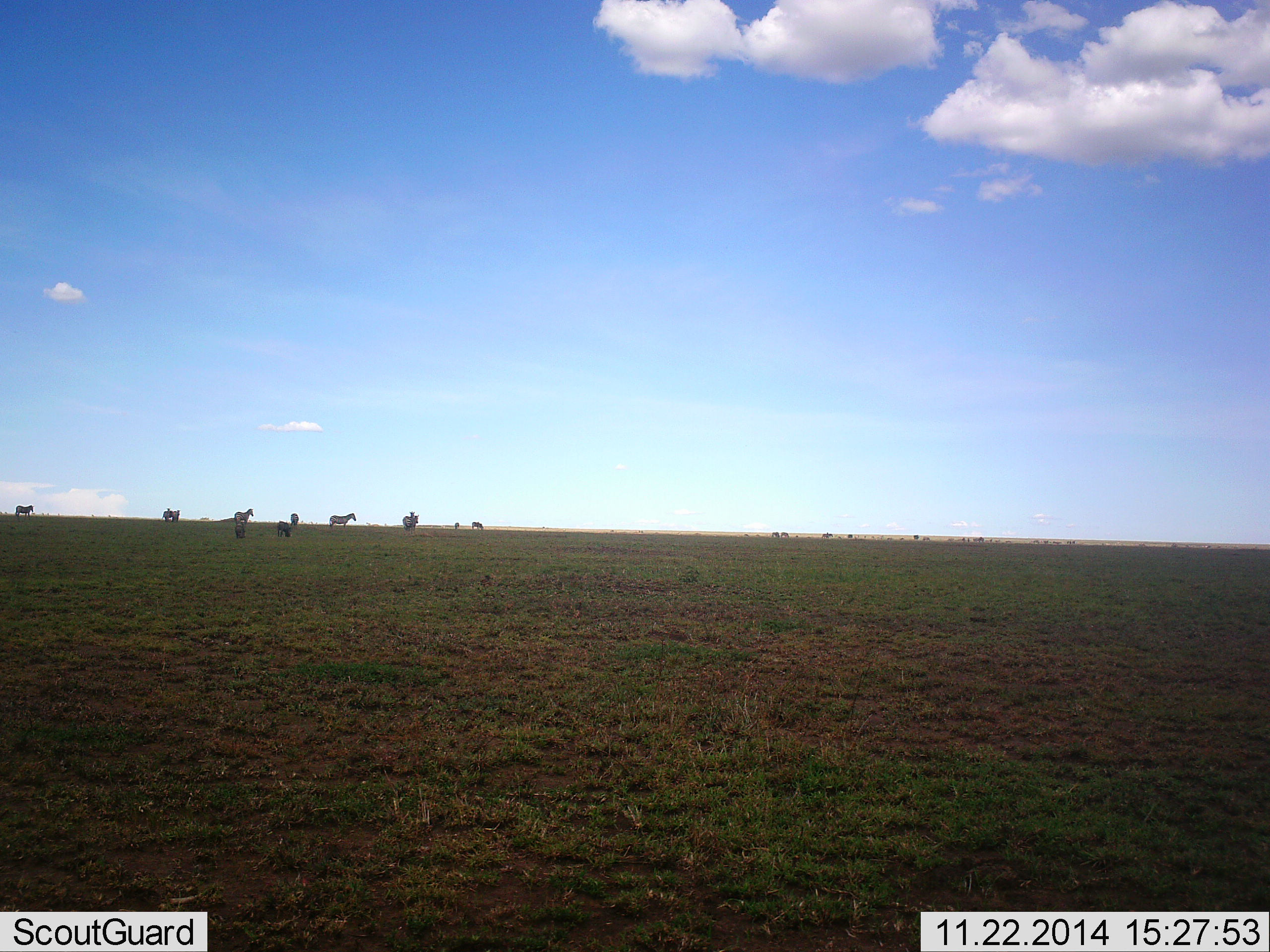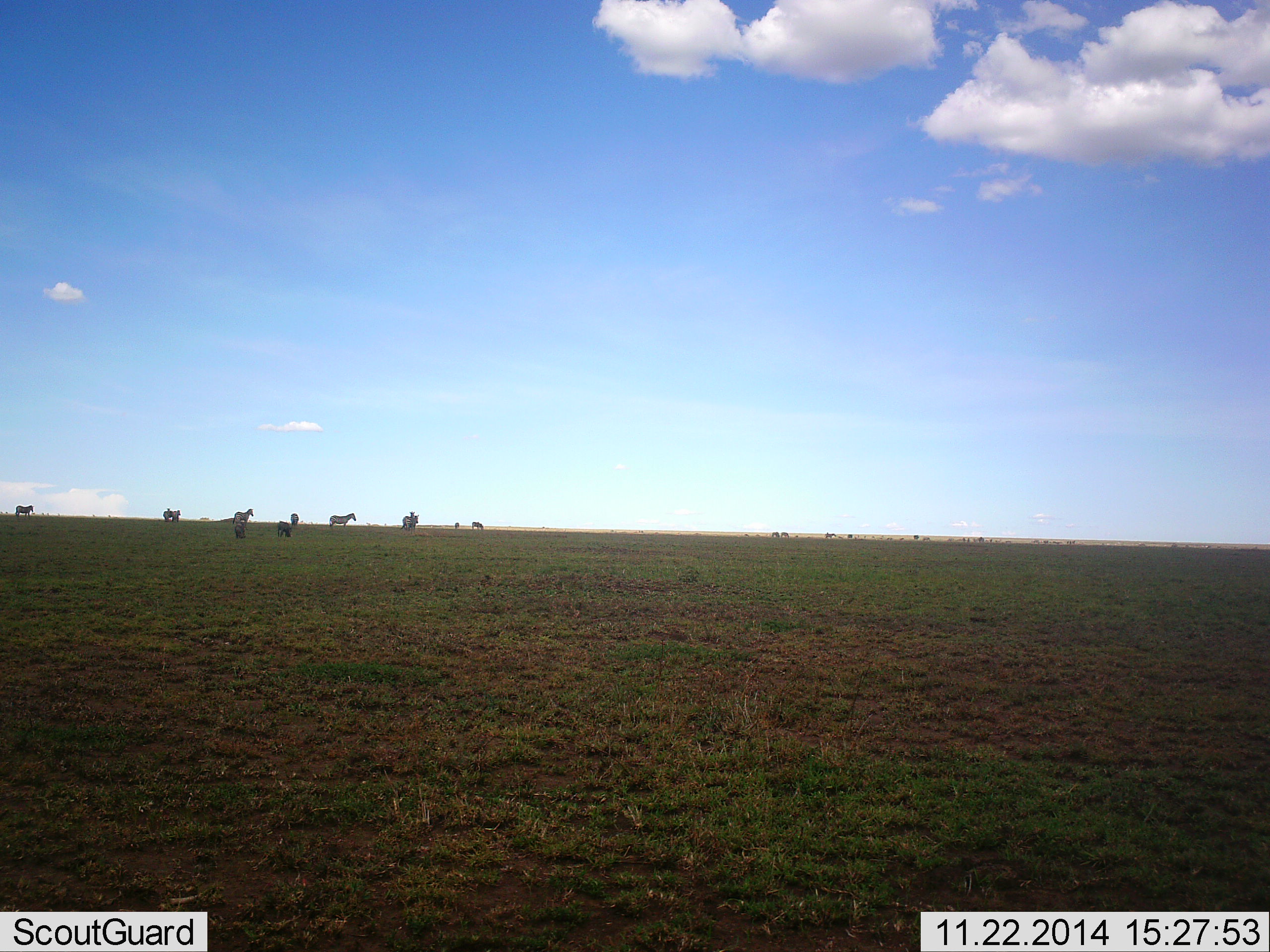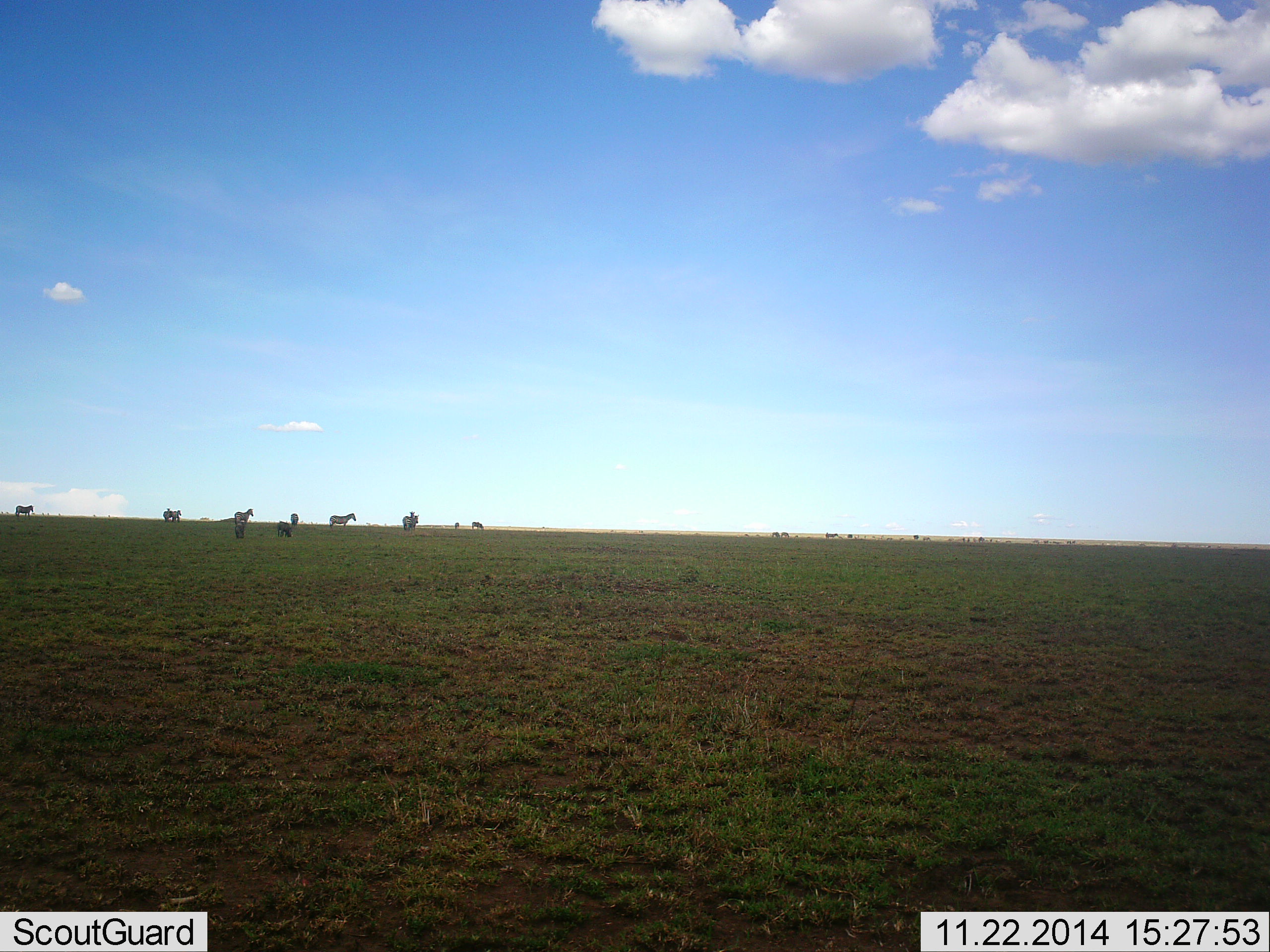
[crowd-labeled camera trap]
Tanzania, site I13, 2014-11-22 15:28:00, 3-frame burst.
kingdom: Animalia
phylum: Chordata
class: Mammalia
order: Perissodactyla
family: Equidae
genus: Equus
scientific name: Equus quagga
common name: plains zebra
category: zebra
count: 10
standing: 100%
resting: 0%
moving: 9%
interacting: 0%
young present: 0%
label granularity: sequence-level